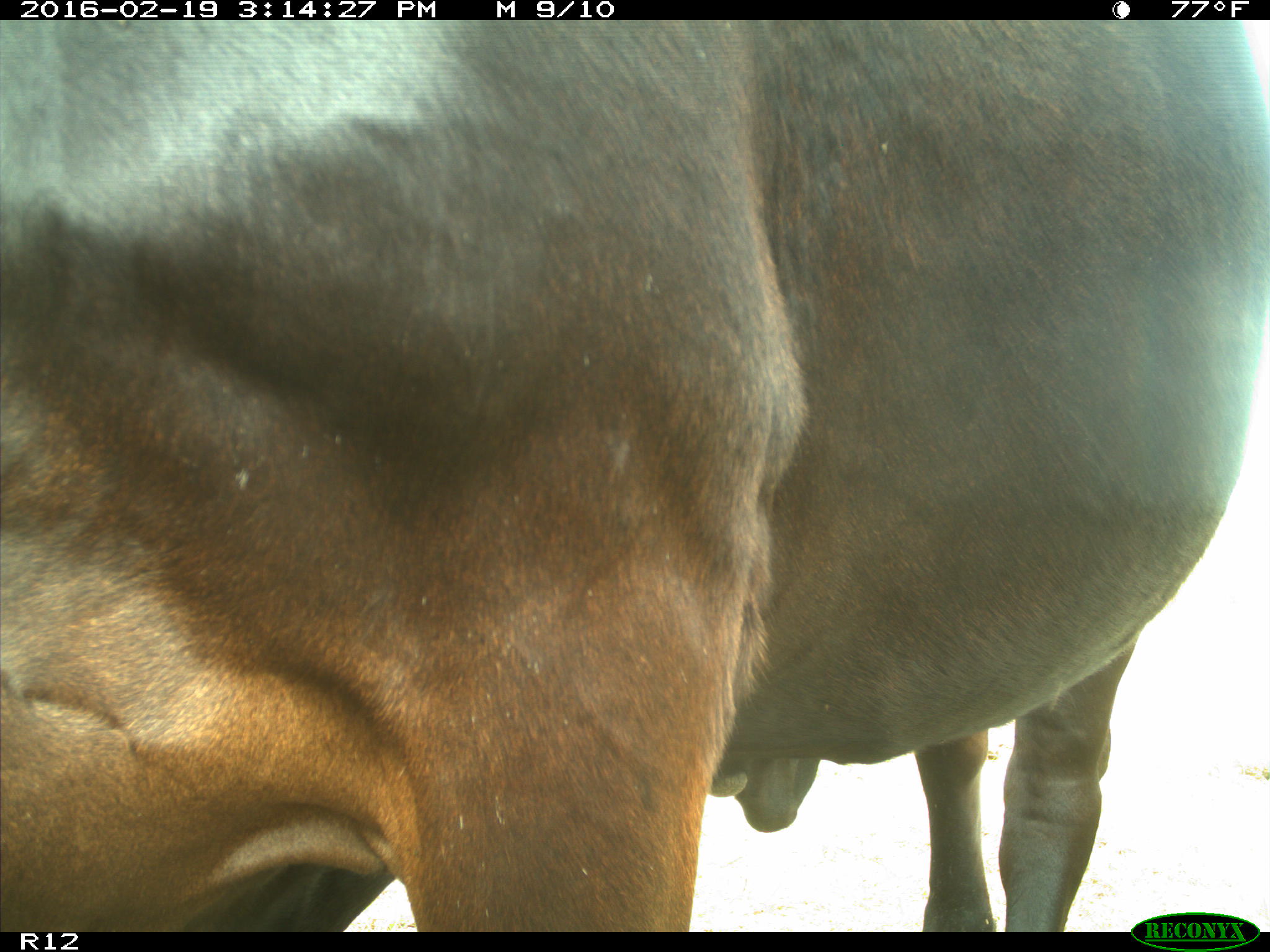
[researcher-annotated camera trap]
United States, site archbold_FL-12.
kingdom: Animalia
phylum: Chordata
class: Mammalia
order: Artiodactyla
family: Bovidae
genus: Bos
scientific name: Bos taurus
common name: domestic cow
Bos taurus (domestic cow).